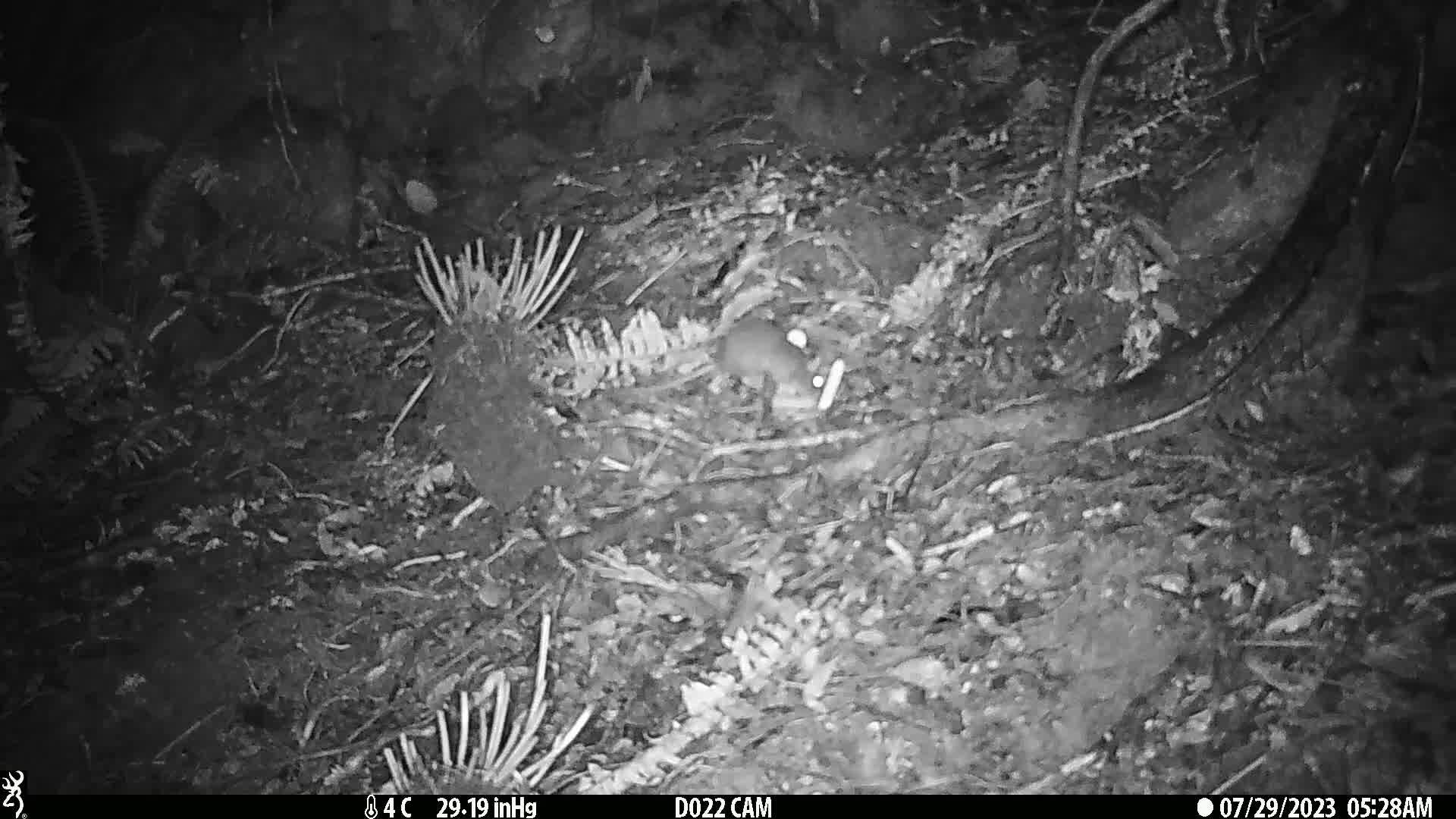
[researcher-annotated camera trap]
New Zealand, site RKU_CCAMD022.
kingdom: Animalia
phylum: Chordata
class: Mammalia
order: Rodentia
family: Muridae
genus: Rattus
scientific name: Rattus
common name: rat